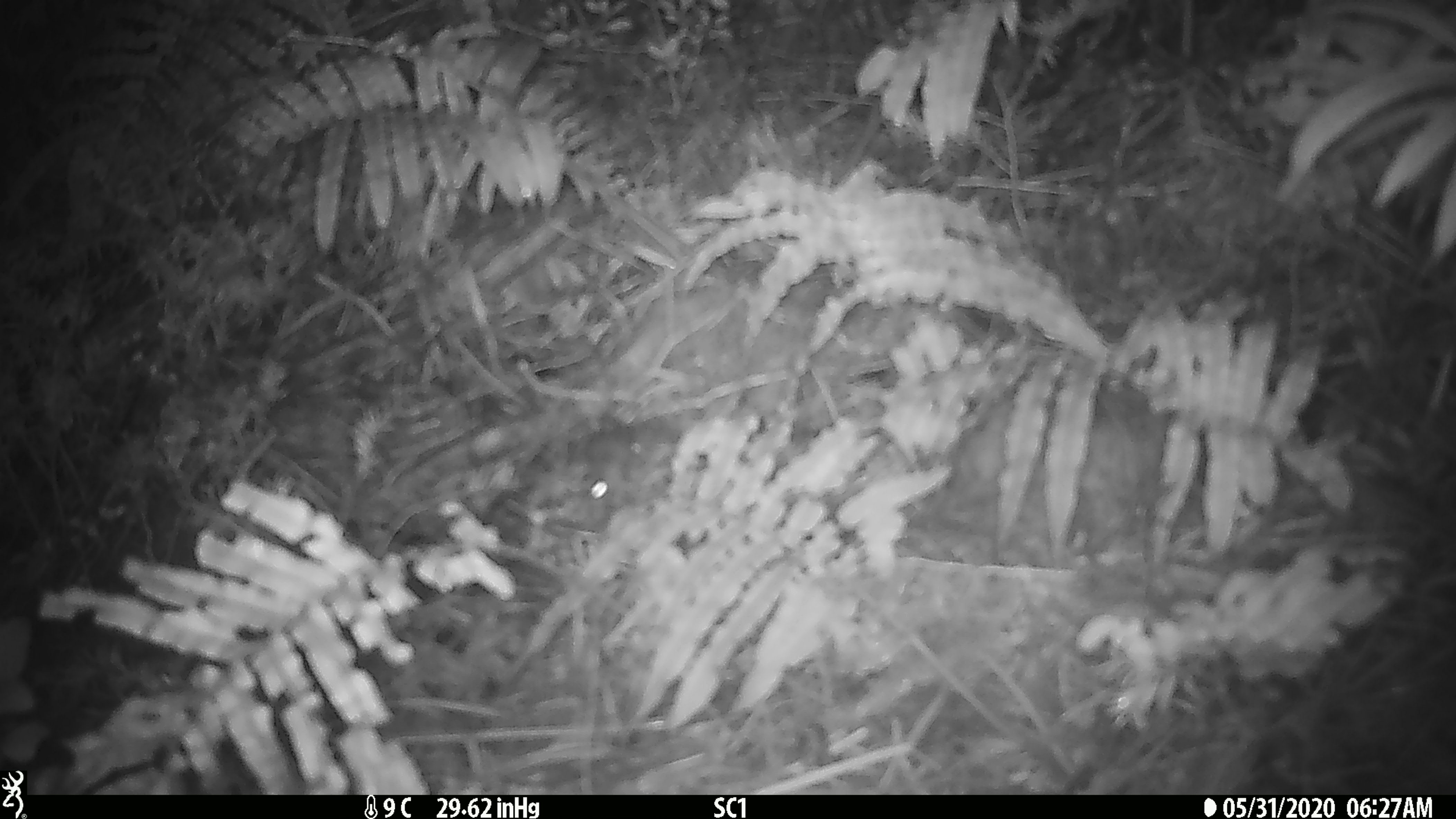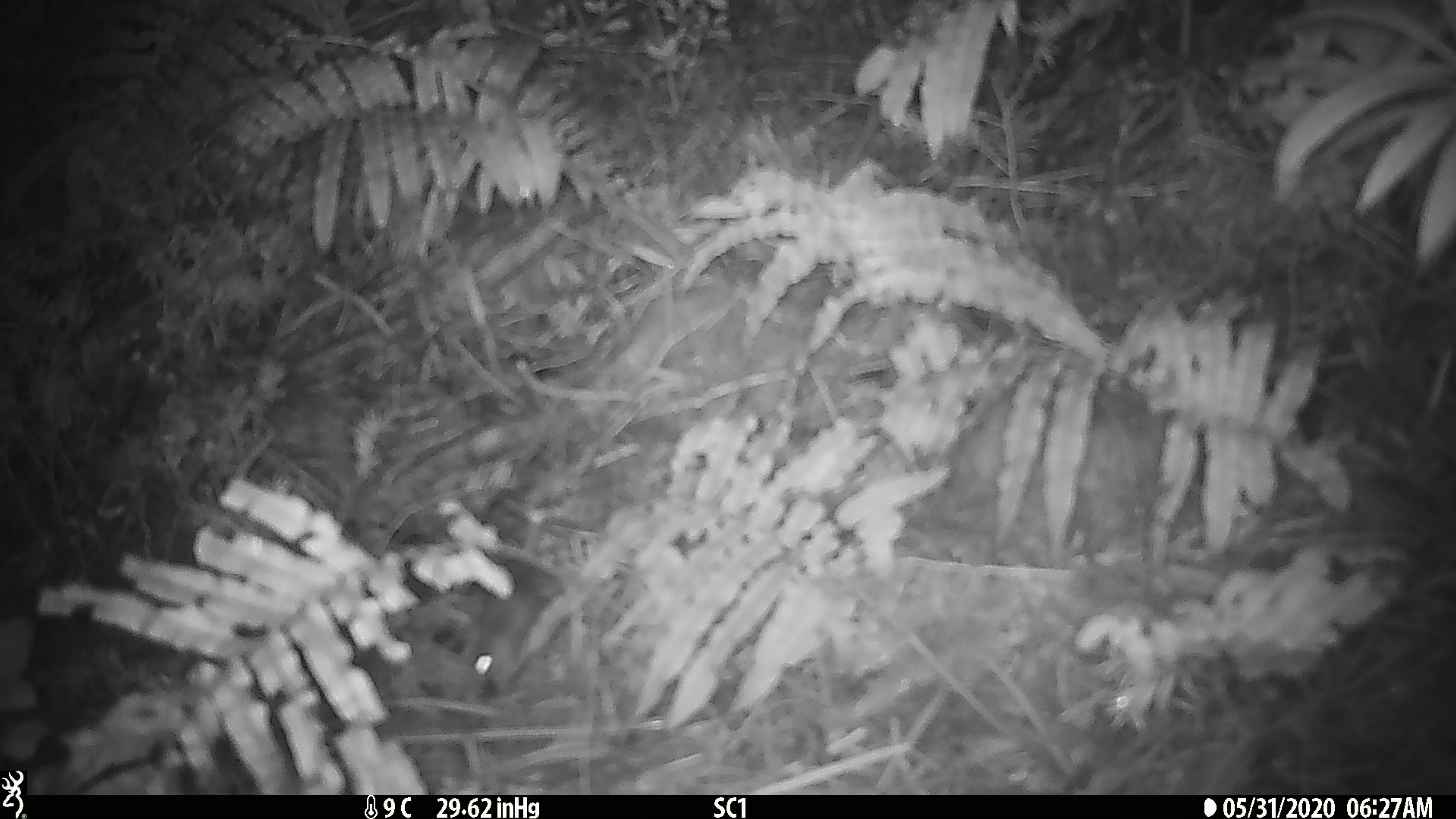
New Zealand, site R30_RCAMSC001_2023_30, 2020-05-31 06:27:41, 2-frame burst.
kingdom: Animalia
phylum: Chordata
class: Mammalia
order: Rodentia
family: Muridae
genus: Mus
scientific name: Mus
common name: mouse